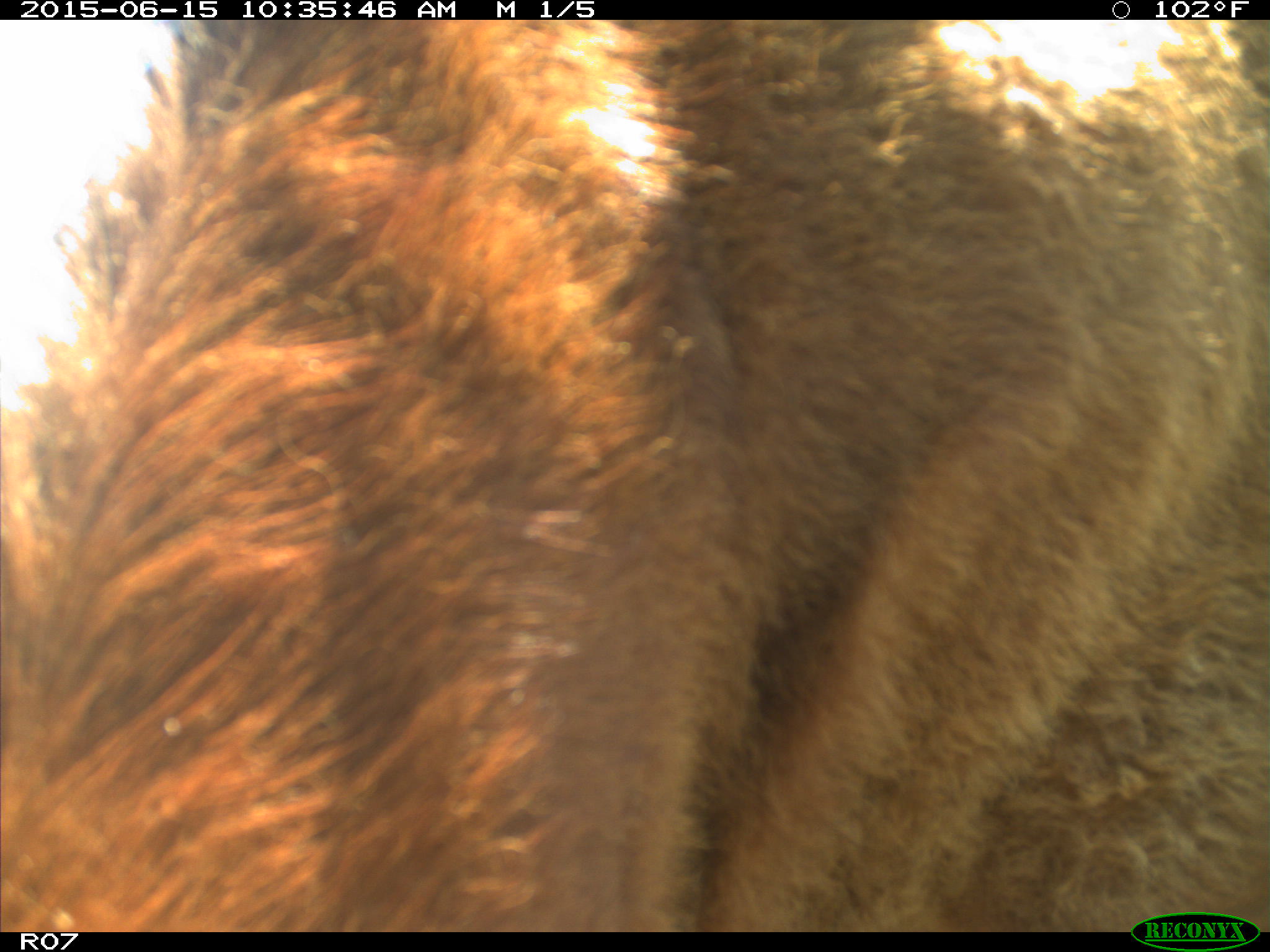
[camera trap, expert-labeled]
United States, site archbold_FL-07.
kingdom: Animalia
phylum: Chordata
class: Mammalia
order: Artiodactyla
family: Bovidae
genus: Bos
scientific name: Bos taurus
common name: domestic cow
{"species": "Bos taurus (domestic cow)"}